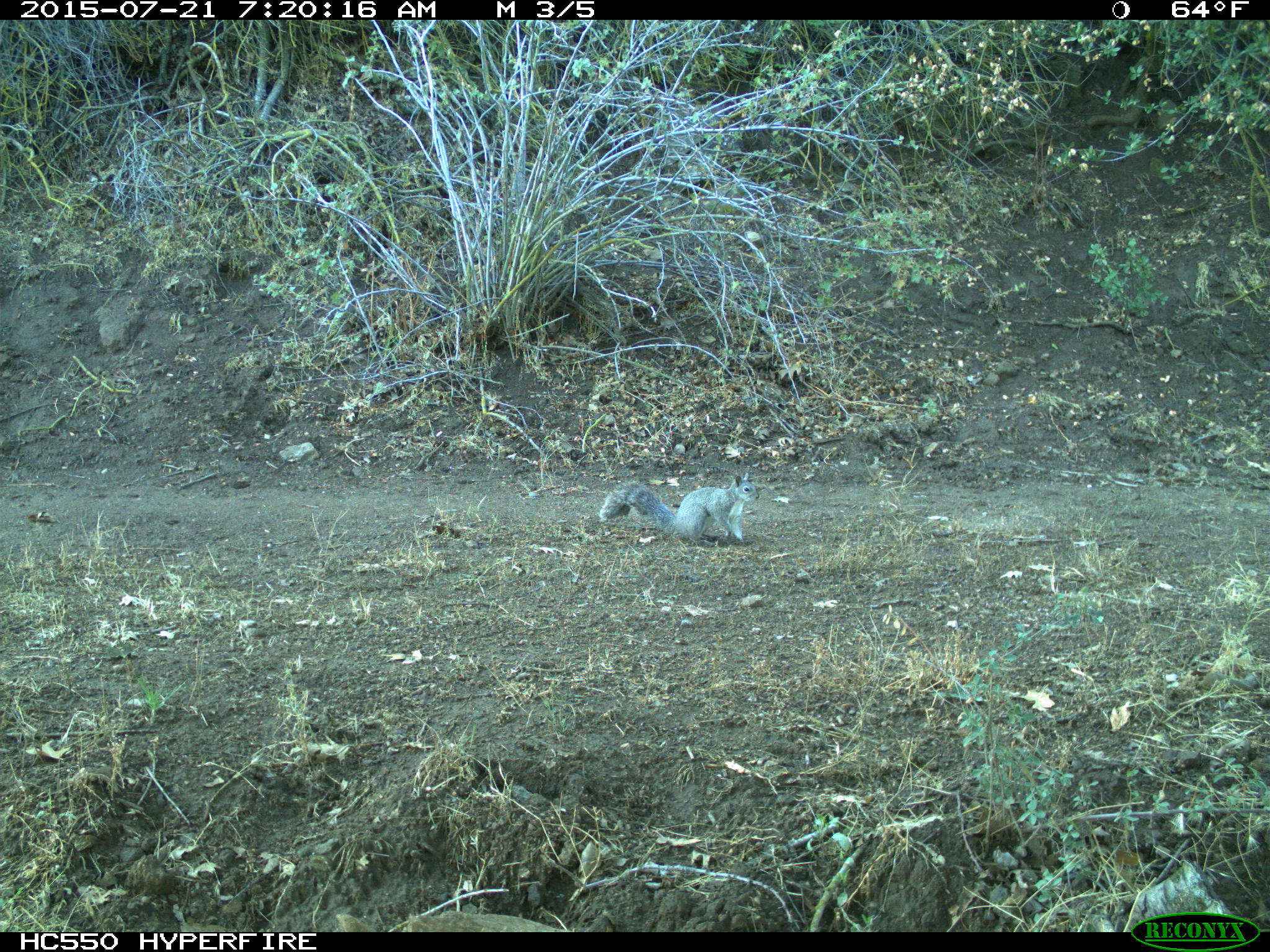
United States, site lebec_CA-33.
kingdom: Animalia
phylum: Chordata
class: Mammalia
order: Rodentia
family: Sciuridae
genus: Sciurus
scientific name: Sciurus carolinensis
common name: eastern gray squirrel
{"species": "Sciurus carolinensis (eastern gray squirrel)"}